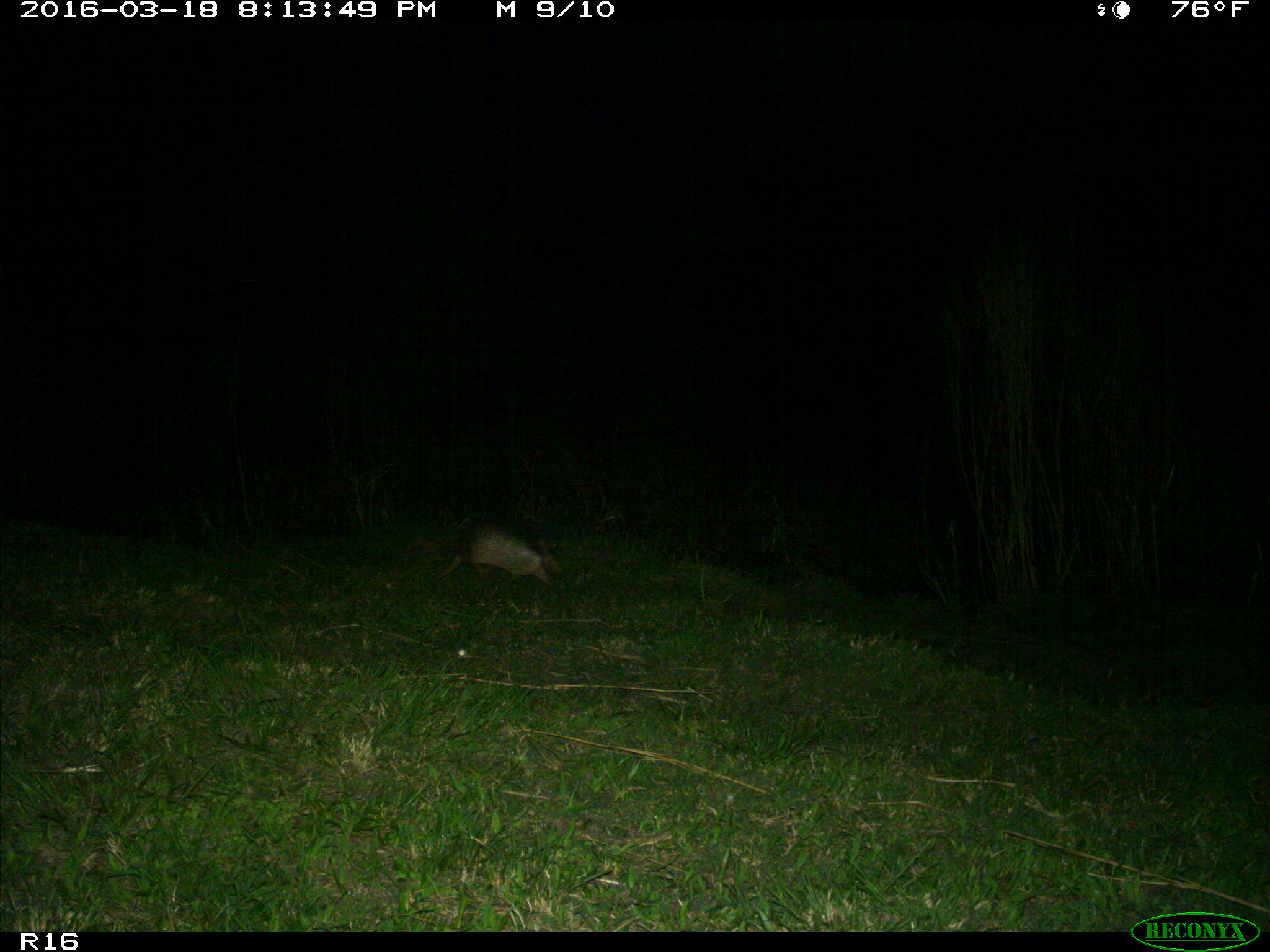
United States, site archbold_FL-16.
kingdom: Animalia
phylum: Chordata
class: Mammalia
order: Cingulata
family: Dasypodidae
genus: Dasypus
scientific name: Dasypus novemcinctus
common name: nine-banded armadillo